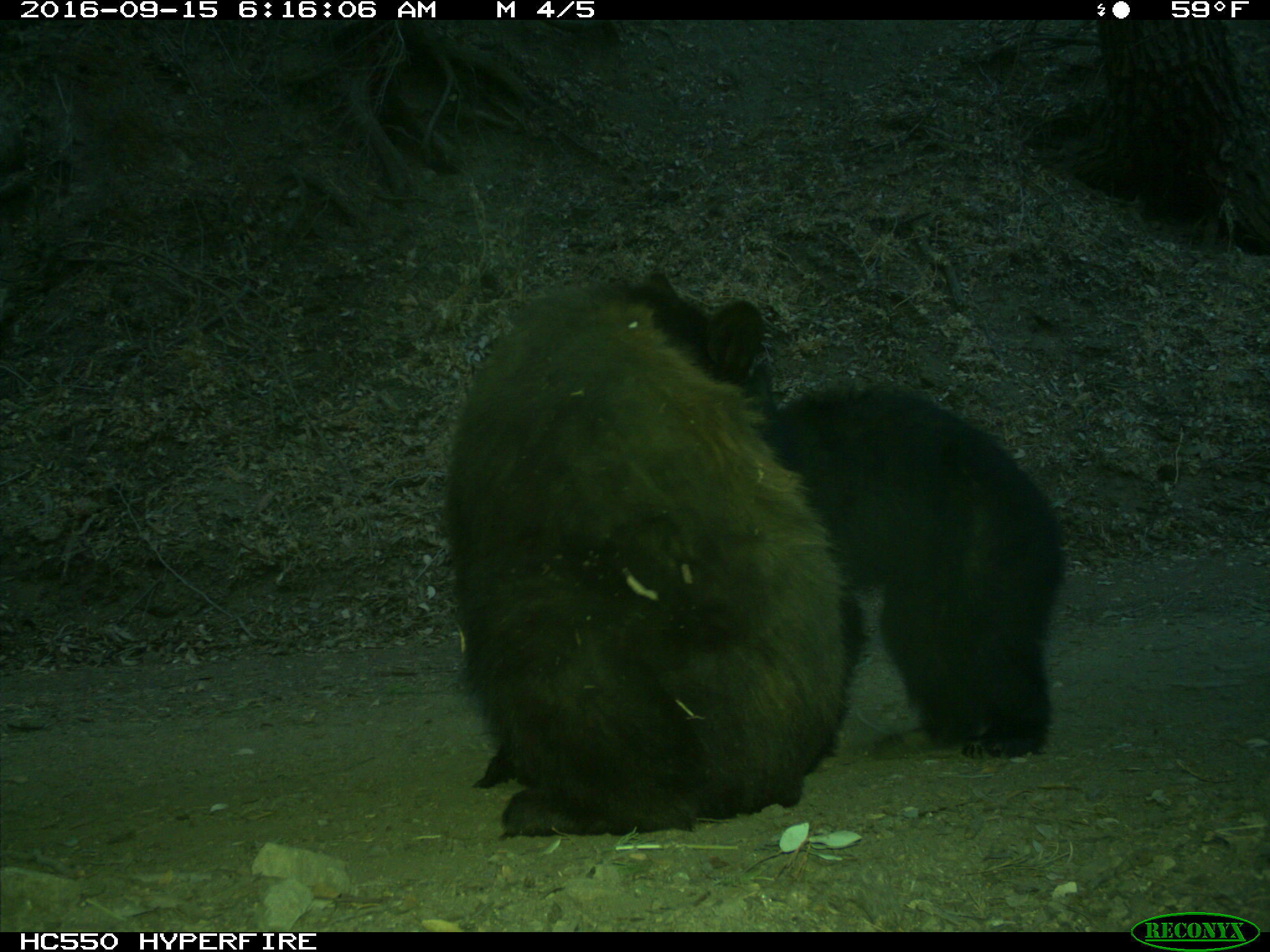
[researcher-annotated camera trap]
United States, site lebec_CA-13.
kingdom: Animalia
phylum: Chordata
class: Mammalia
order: Carnivora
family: Ursidae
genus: Ursus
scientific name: Ursus americanus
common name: american black bear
Ursus americanus (american black bear).